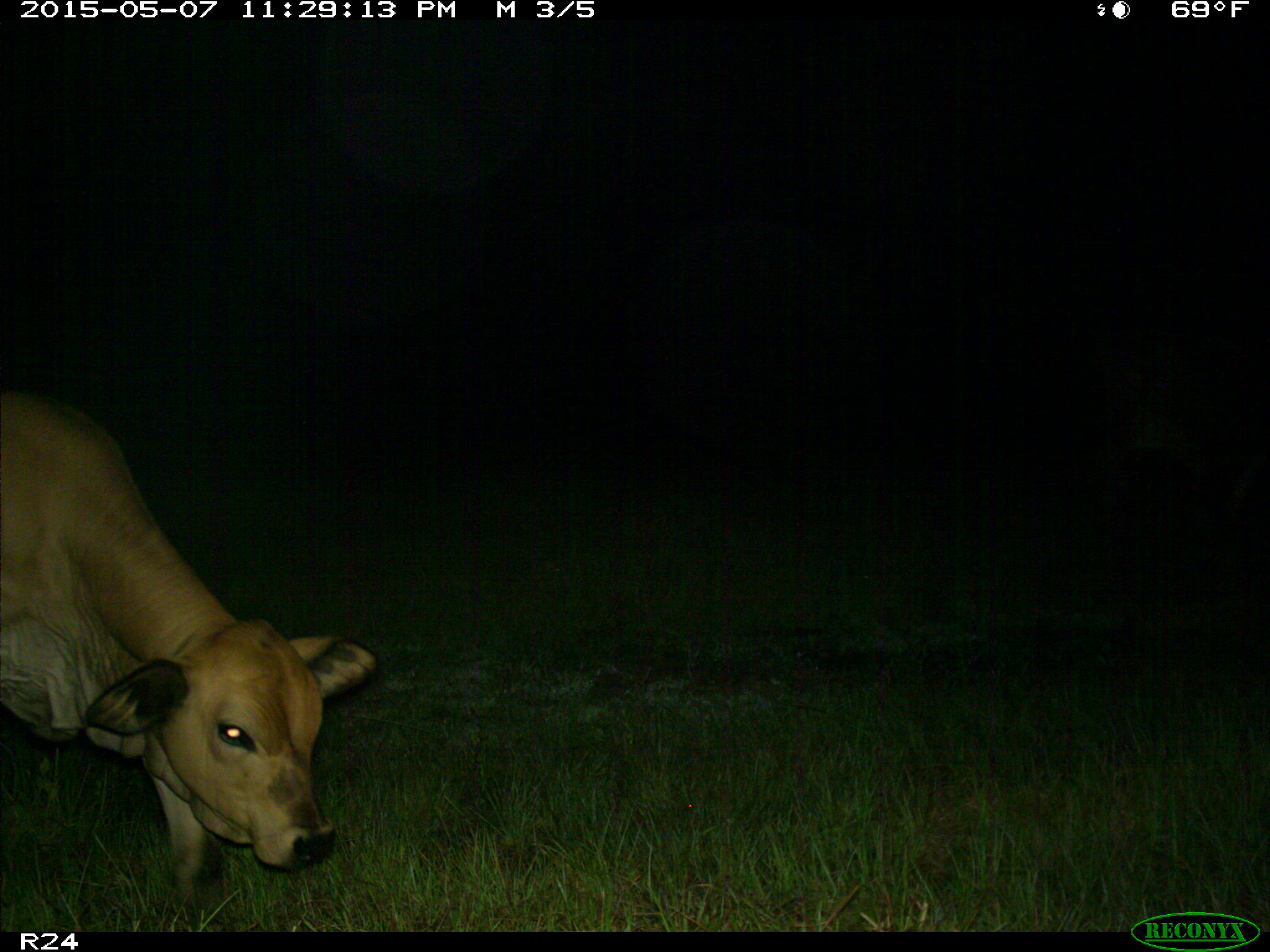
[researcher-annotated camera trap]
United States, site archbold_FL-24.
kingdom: Animalia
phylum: Chordata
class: Mammalia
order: Artiodactyla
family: Bovidae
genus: Bos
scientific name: Bos taurus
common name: domestic cow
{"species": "Bos taurus (domestic cow)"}